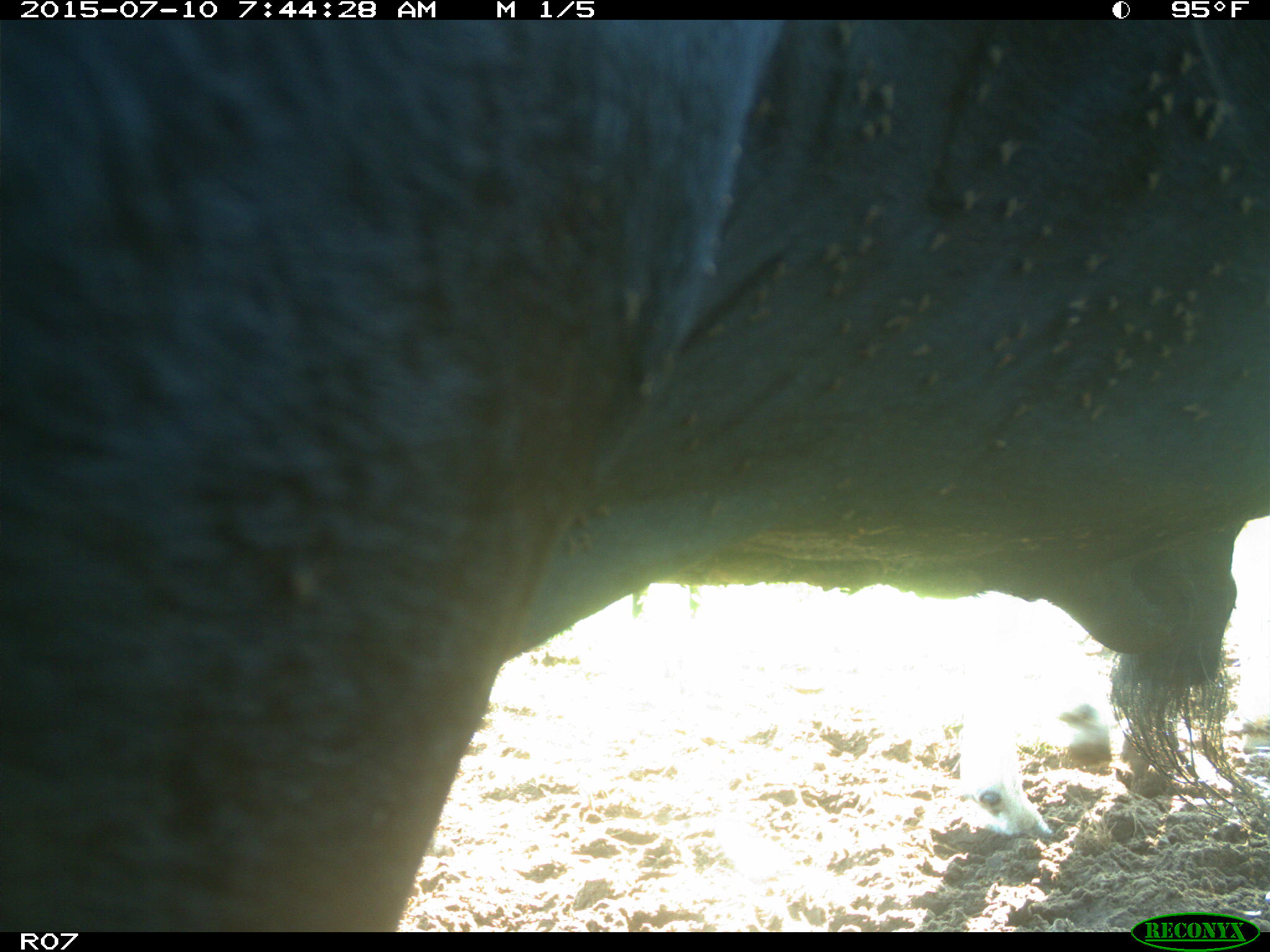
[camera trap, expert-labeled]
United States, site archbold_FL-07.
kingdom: Animalia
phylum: Chordata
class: Mammalia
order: Artiodactyla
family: Bovidae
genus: Bos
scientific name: Bos taurus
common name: domestic cow